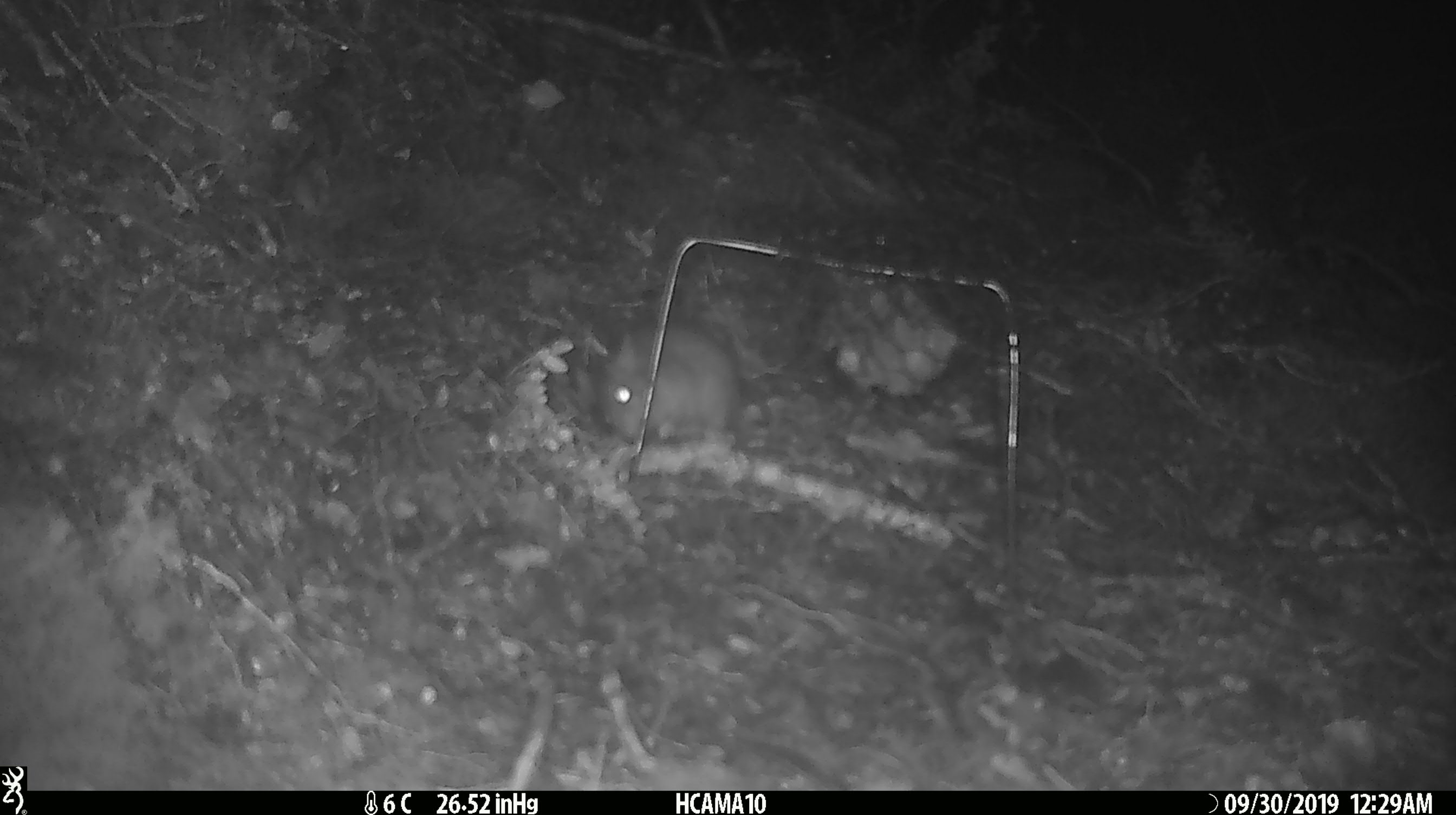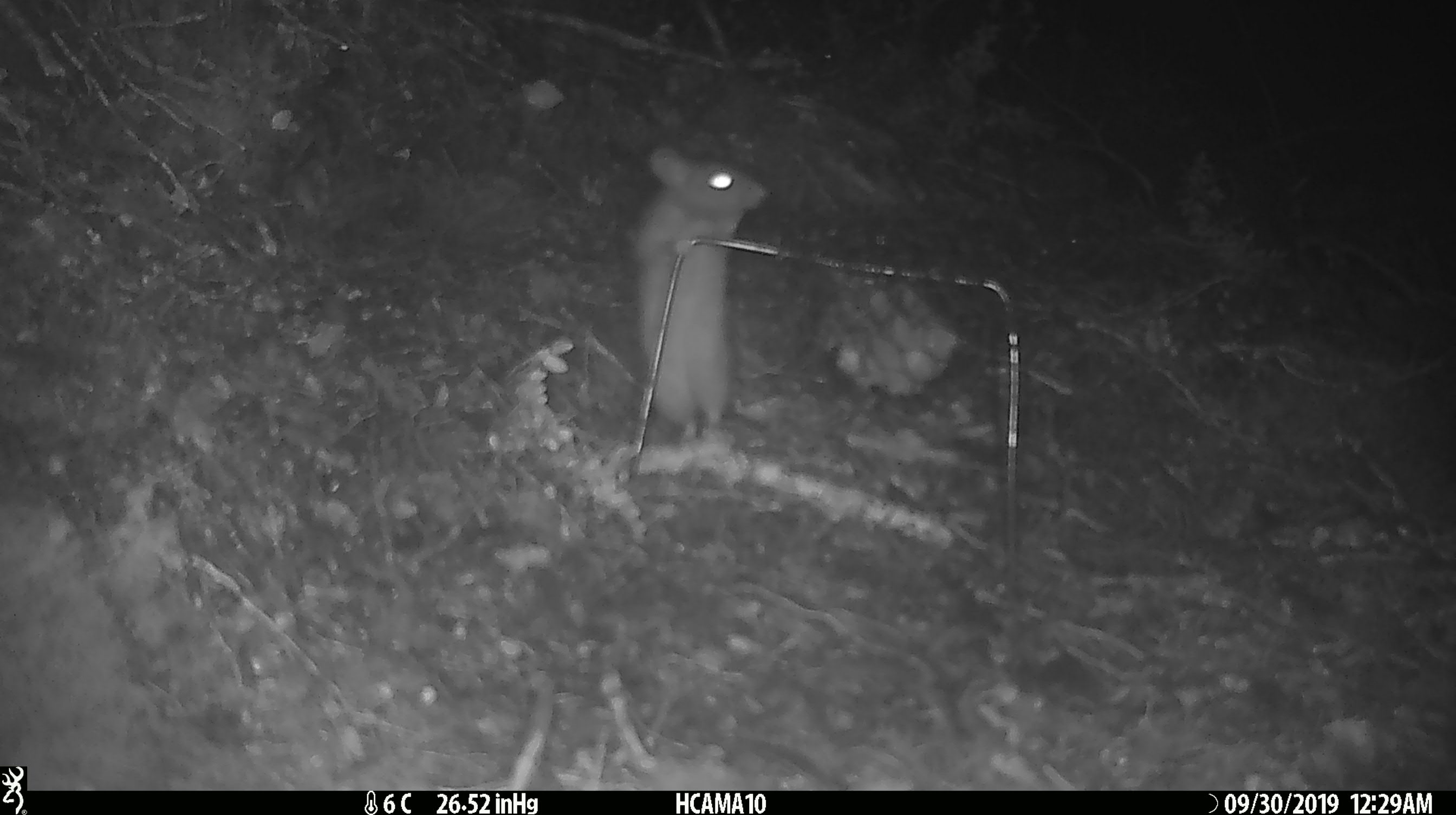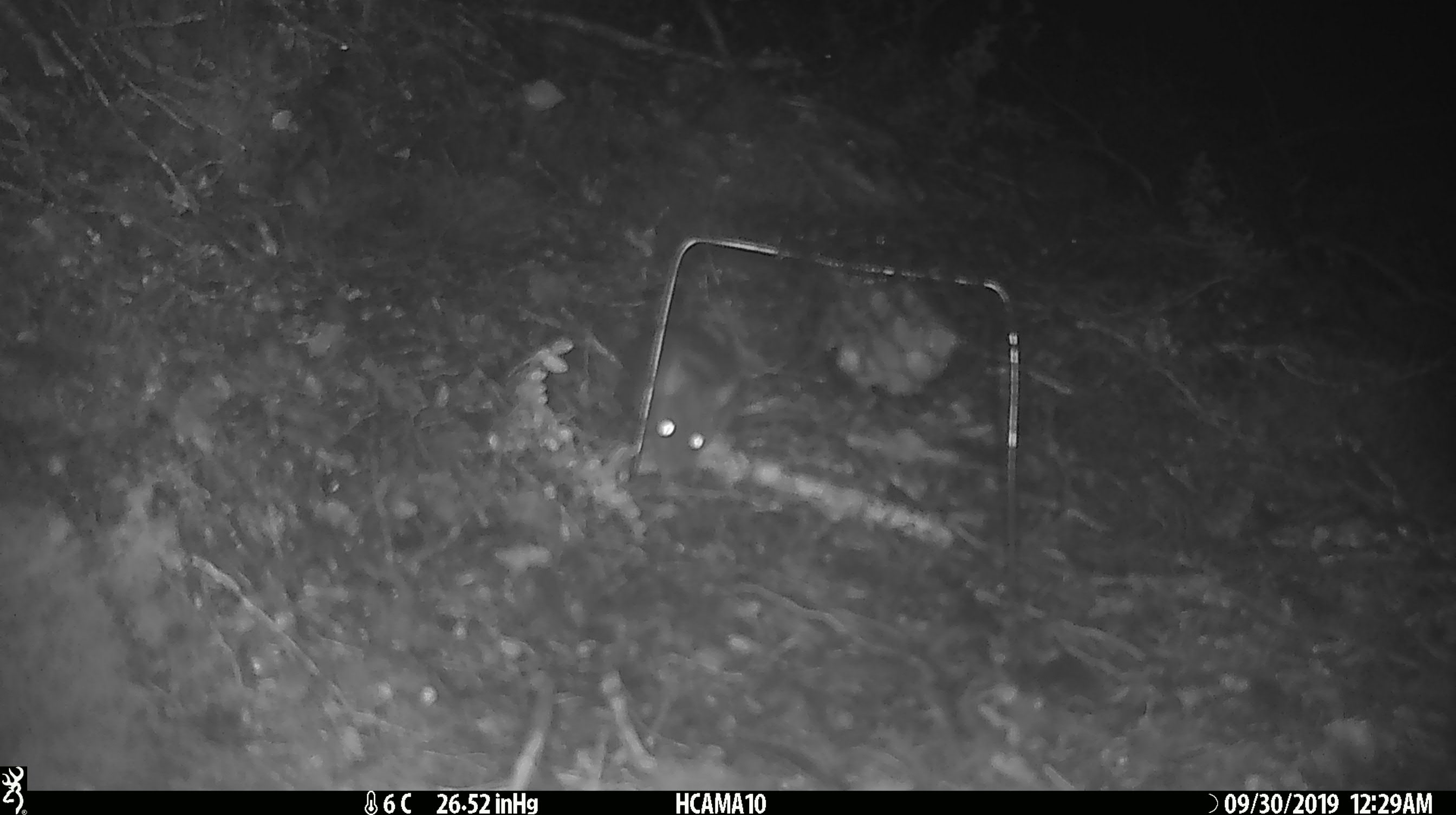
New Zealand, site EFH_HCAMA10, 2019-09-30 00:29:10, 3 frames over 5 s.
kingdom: Animalia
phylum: Chordata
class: Mammalia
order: Rodentia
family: Muridae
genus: Mus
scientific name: Mus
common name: mouse